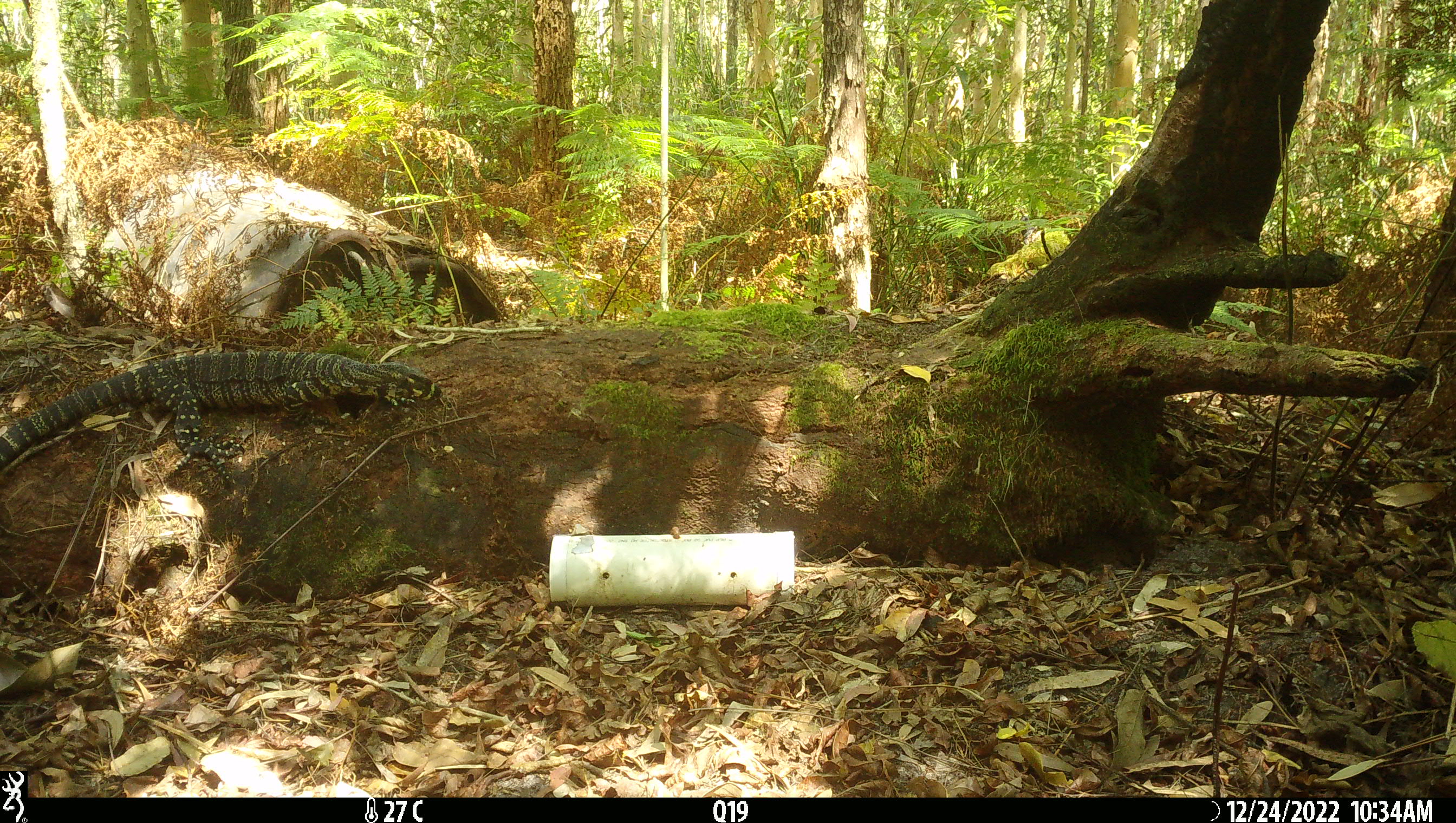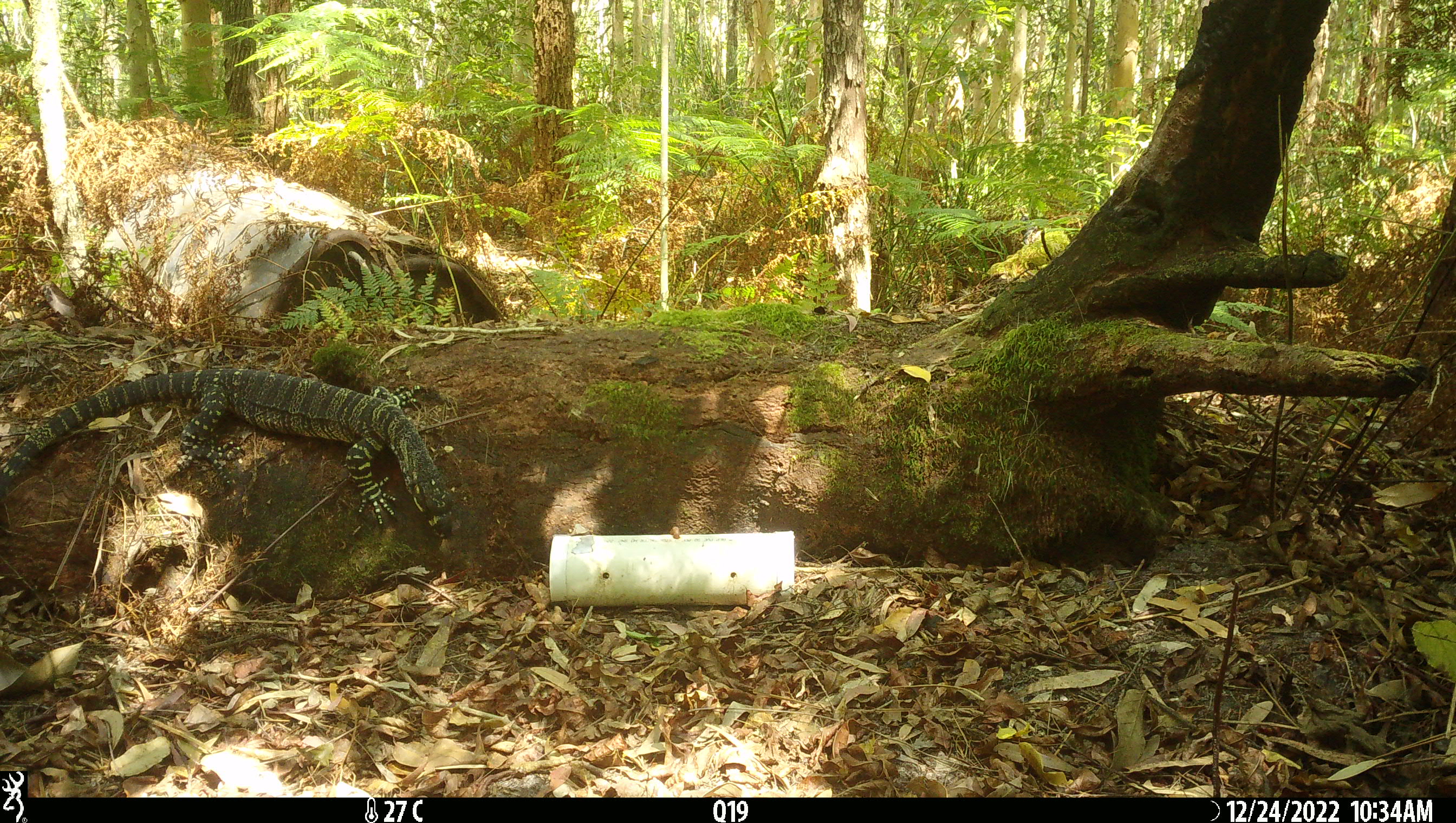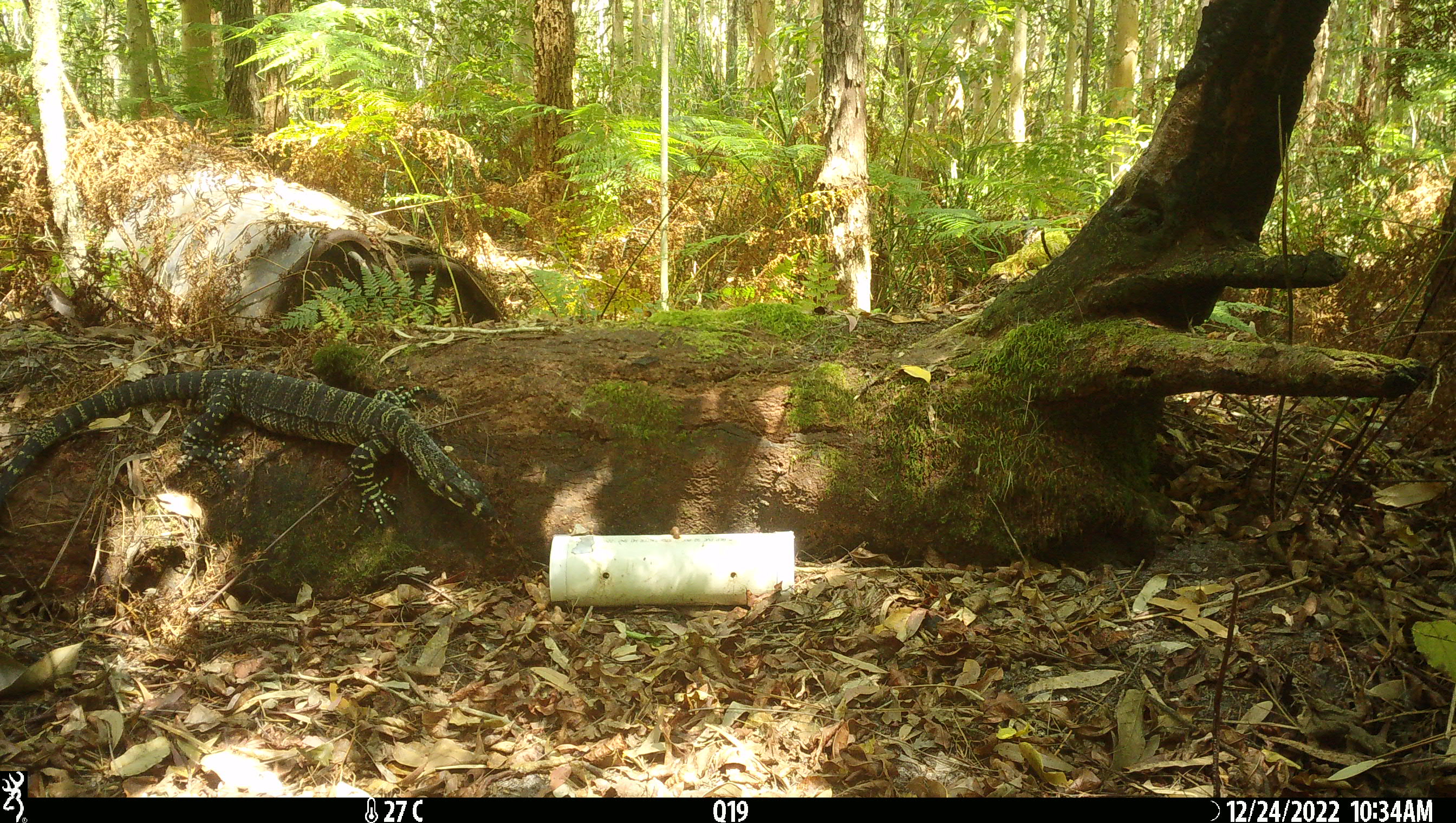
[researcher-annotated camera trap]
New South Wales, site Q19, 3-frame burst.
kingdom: Animalia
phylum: Chordata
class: Reptilia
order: Squamata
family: Varanidae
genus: Varanus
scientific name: Varanus varius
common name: lace monitor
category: goanna